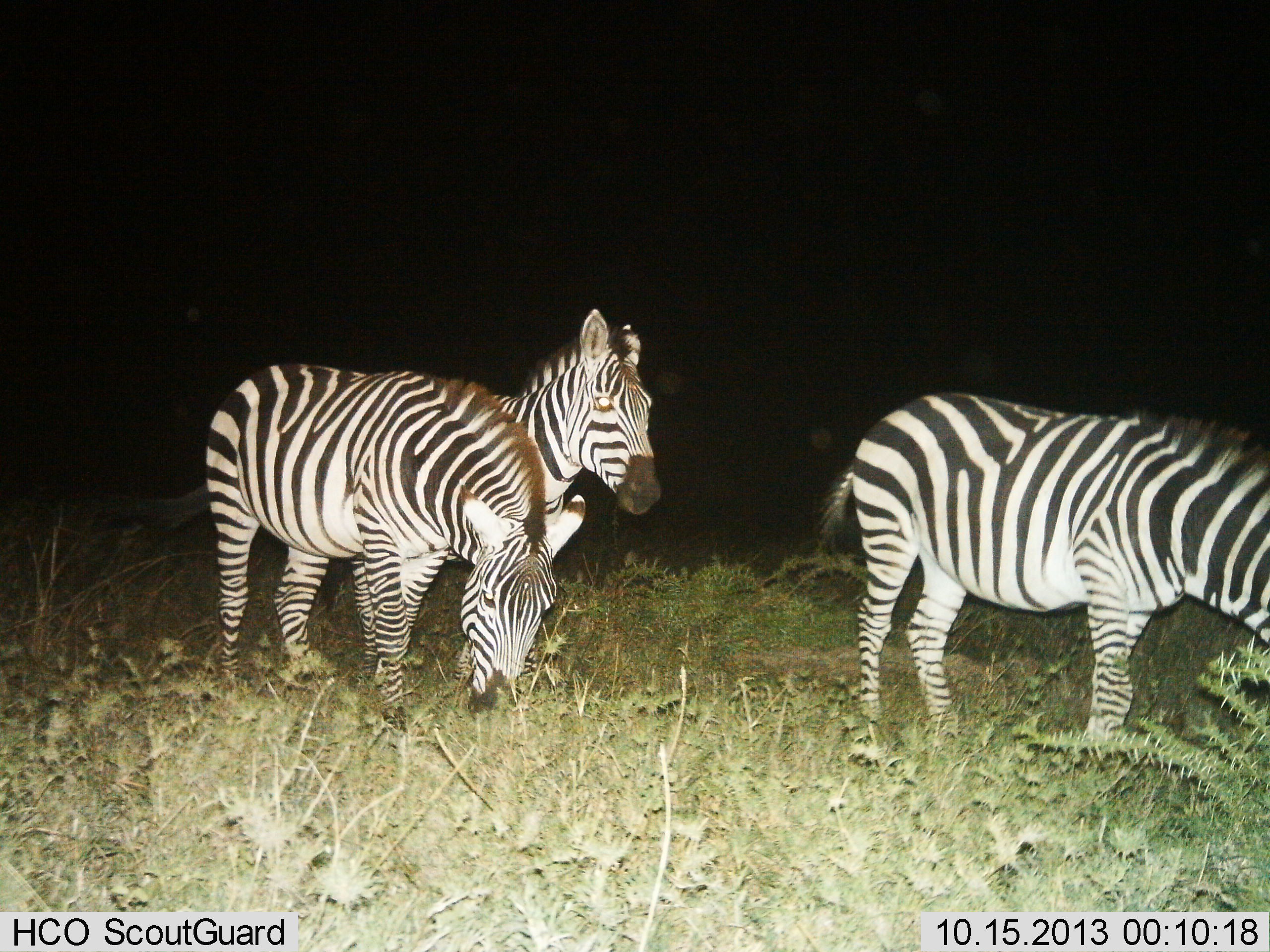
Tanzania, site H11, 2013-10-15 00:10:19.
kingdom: Animalia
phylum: Chordata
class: Mammalia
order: Perissodactyla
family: Equidae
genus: Equus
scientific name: Equus quagga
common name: plains zebra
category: zebra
Zebra (plains zebra) (Equus quagga), count 3. Behavior (volunteer vote fractions): standing 70%, resting 0%, moving 20%, interacting 0%. Young present (vote fraction): 0%. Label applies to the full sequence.